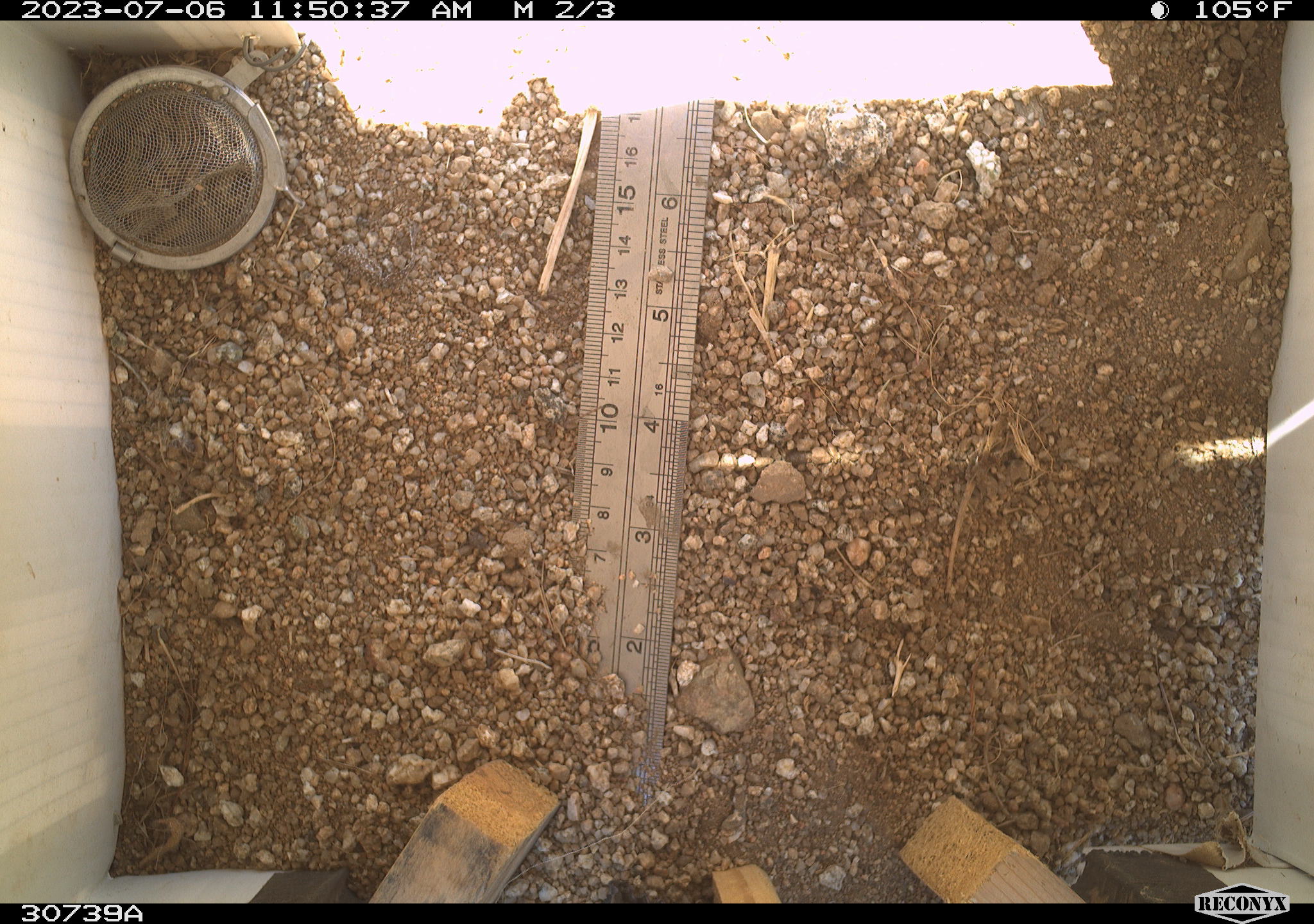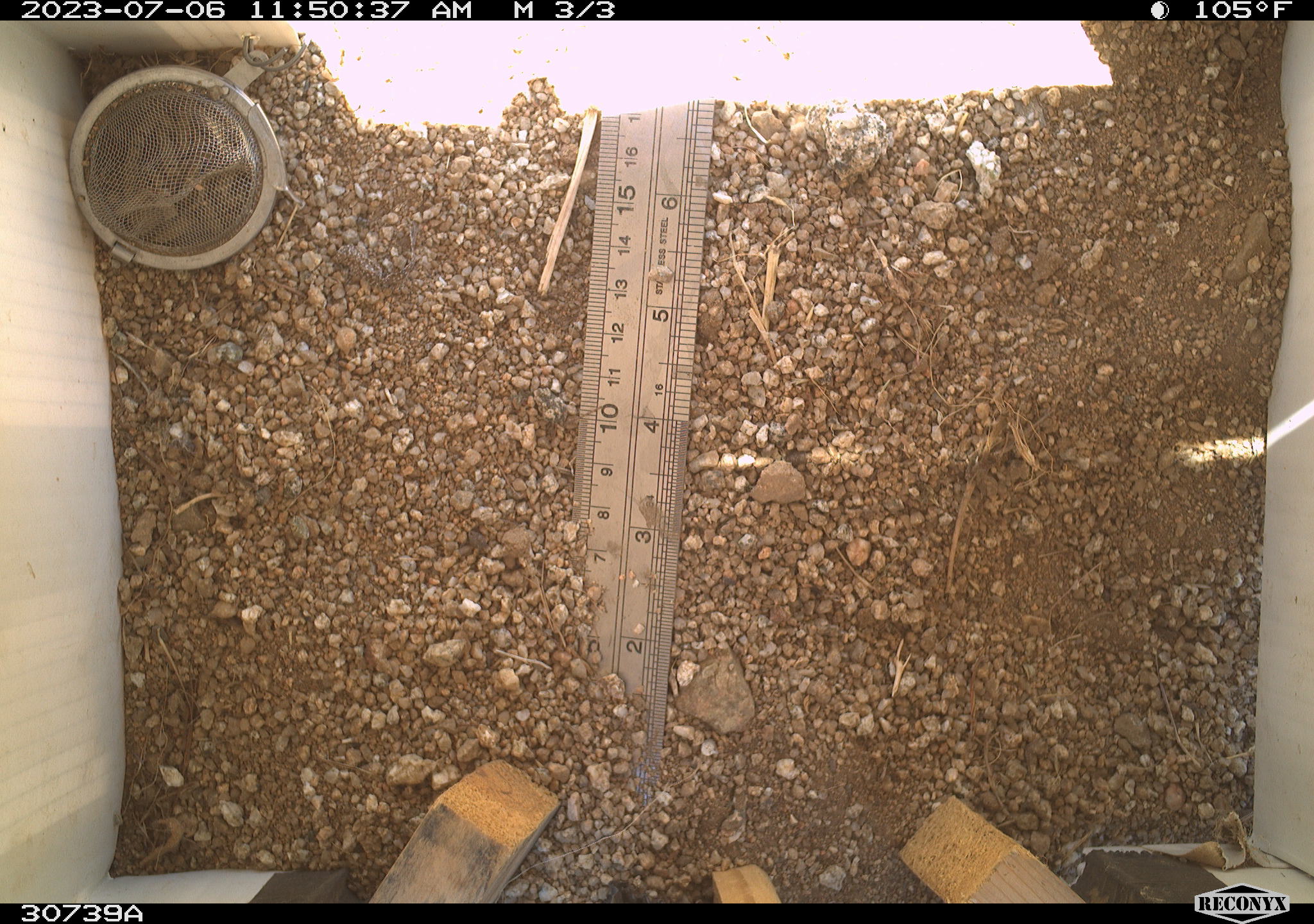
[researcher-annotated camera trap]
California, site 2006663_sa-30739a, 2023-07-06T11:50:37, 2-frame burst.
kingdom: Animalia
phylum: Chordata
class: Mammalia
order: Rodentia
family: Sciuridae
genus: Ammospermophilus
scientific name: Ammospermophilus leucurus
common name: white-tailed antelope squirrel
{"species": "white-tailed antelope squirrel (Ammospermophilus leucurus)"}